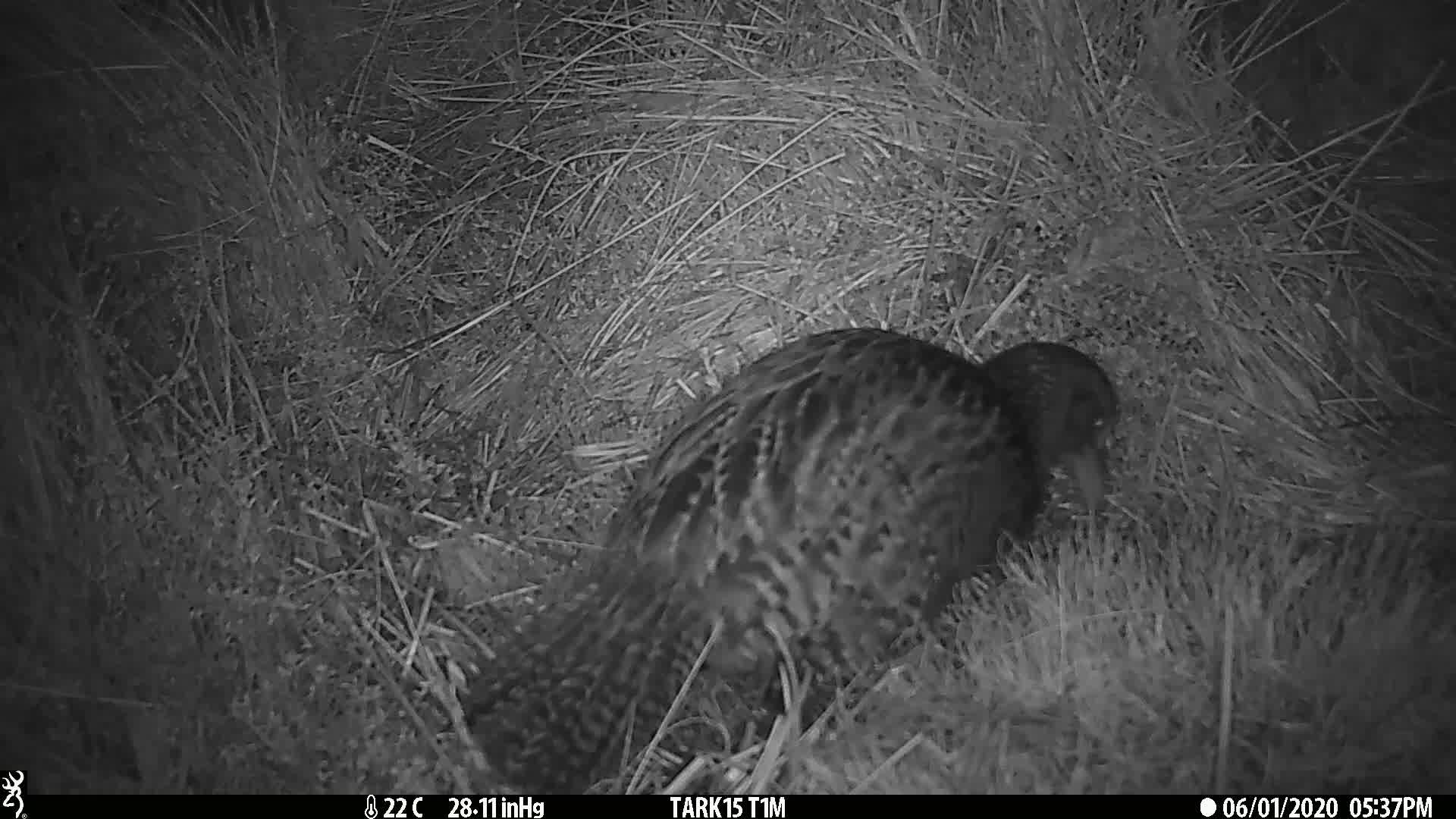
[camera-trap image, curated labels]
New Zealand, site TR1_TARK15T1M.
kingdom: Animalia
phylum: Chordata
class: Aves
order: Gruiformes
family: Rallidae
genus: Gallirallus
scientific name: Gallirallus australis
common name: weka